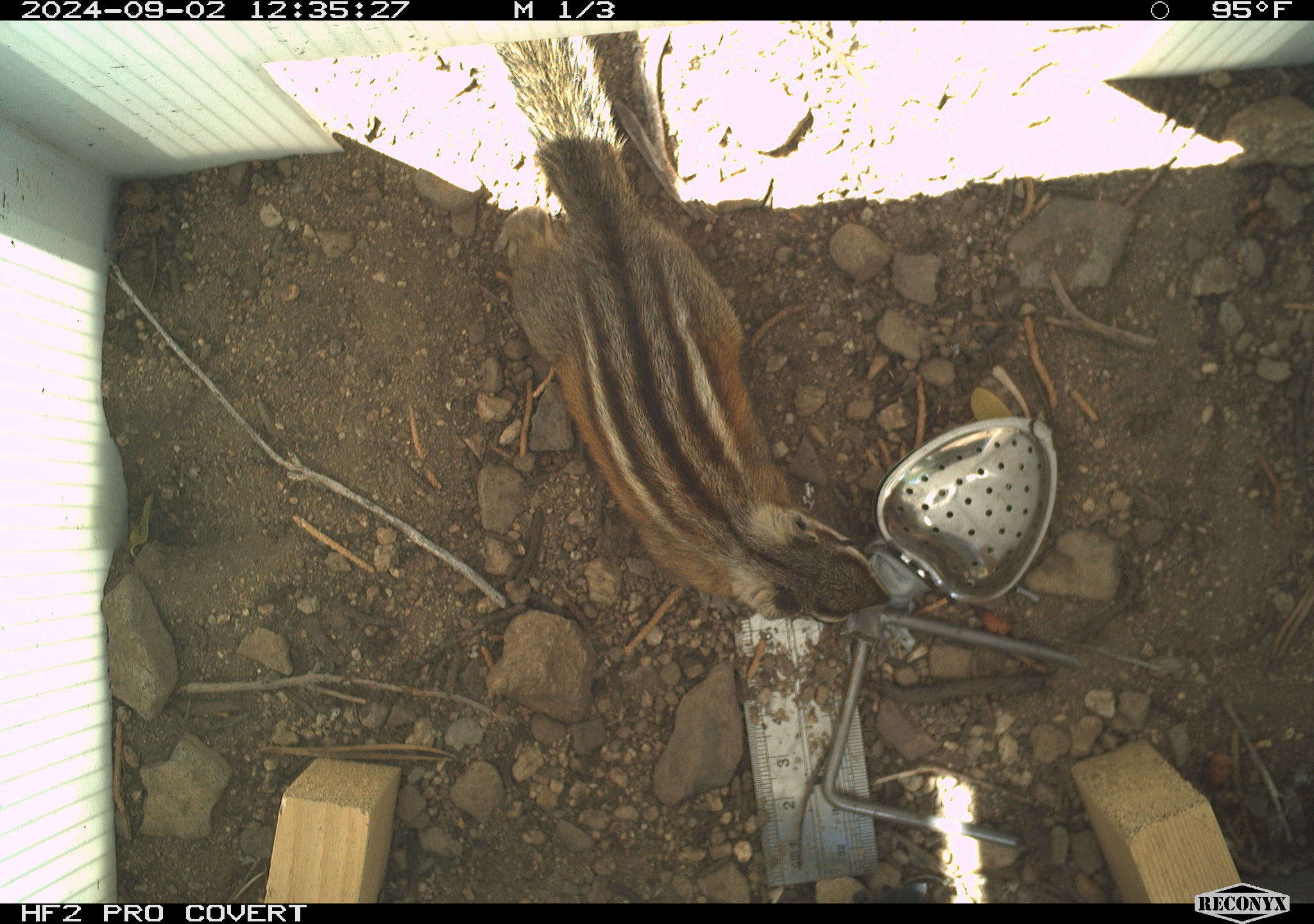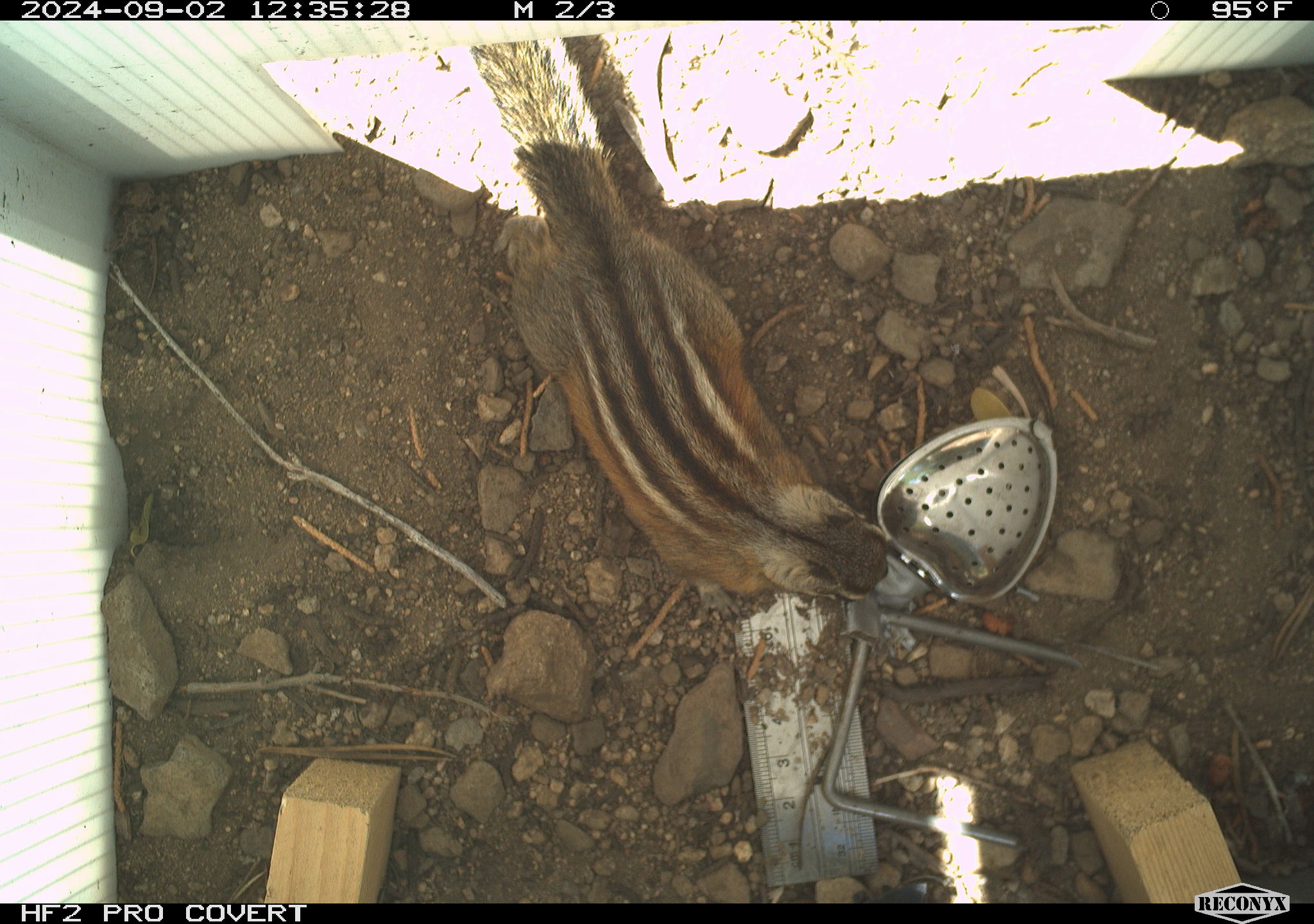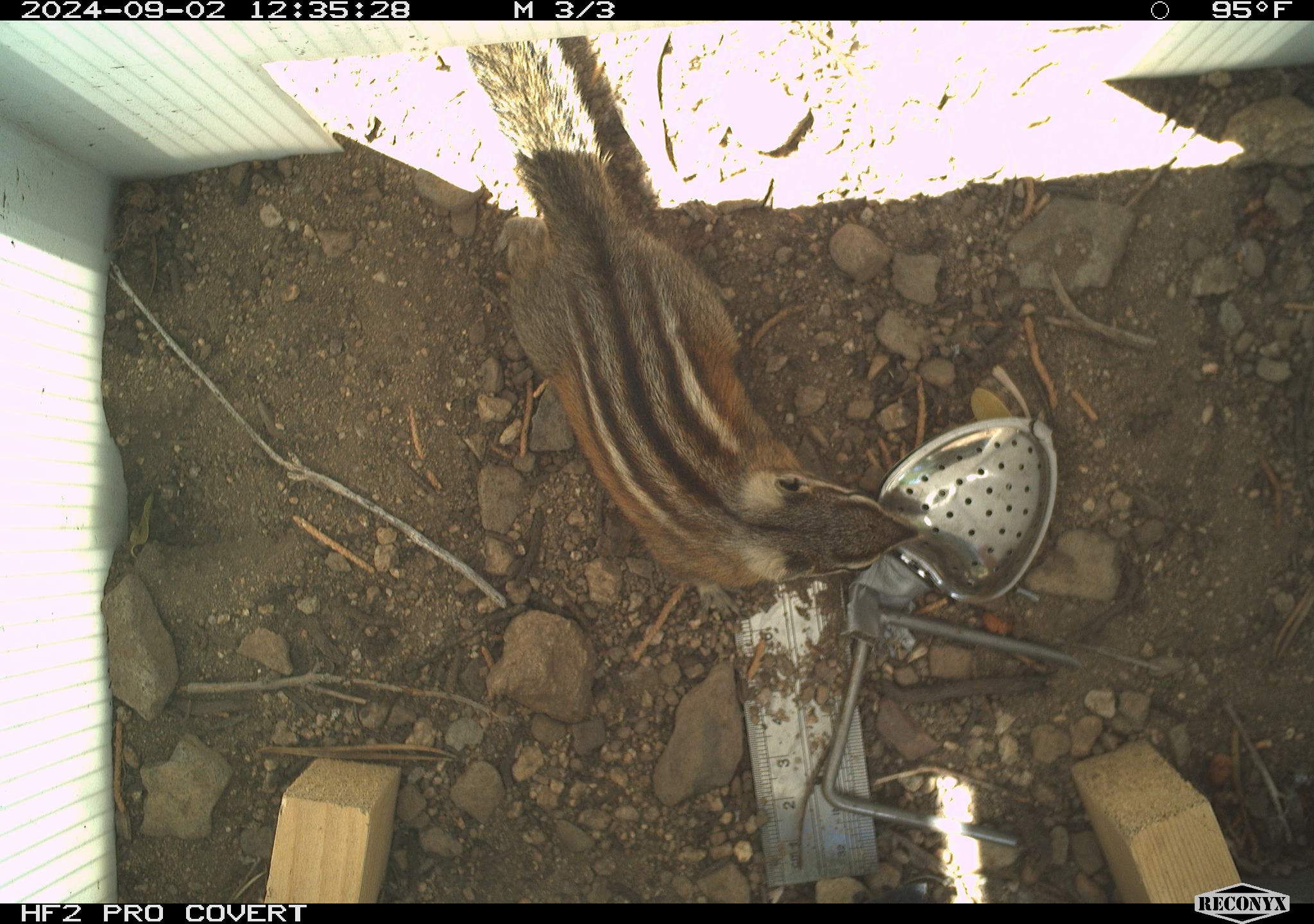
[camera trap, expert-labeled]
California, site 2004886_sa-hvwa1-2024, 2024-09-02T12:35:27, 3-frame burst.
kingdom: Animalia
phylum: Chordata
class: Mammalia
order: Rodentia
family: Sciuridae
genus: Neotamias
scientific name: Neotamias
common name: western chipmunks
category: neotamias species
Neotamias species (western chipmunks) (Neotamias).